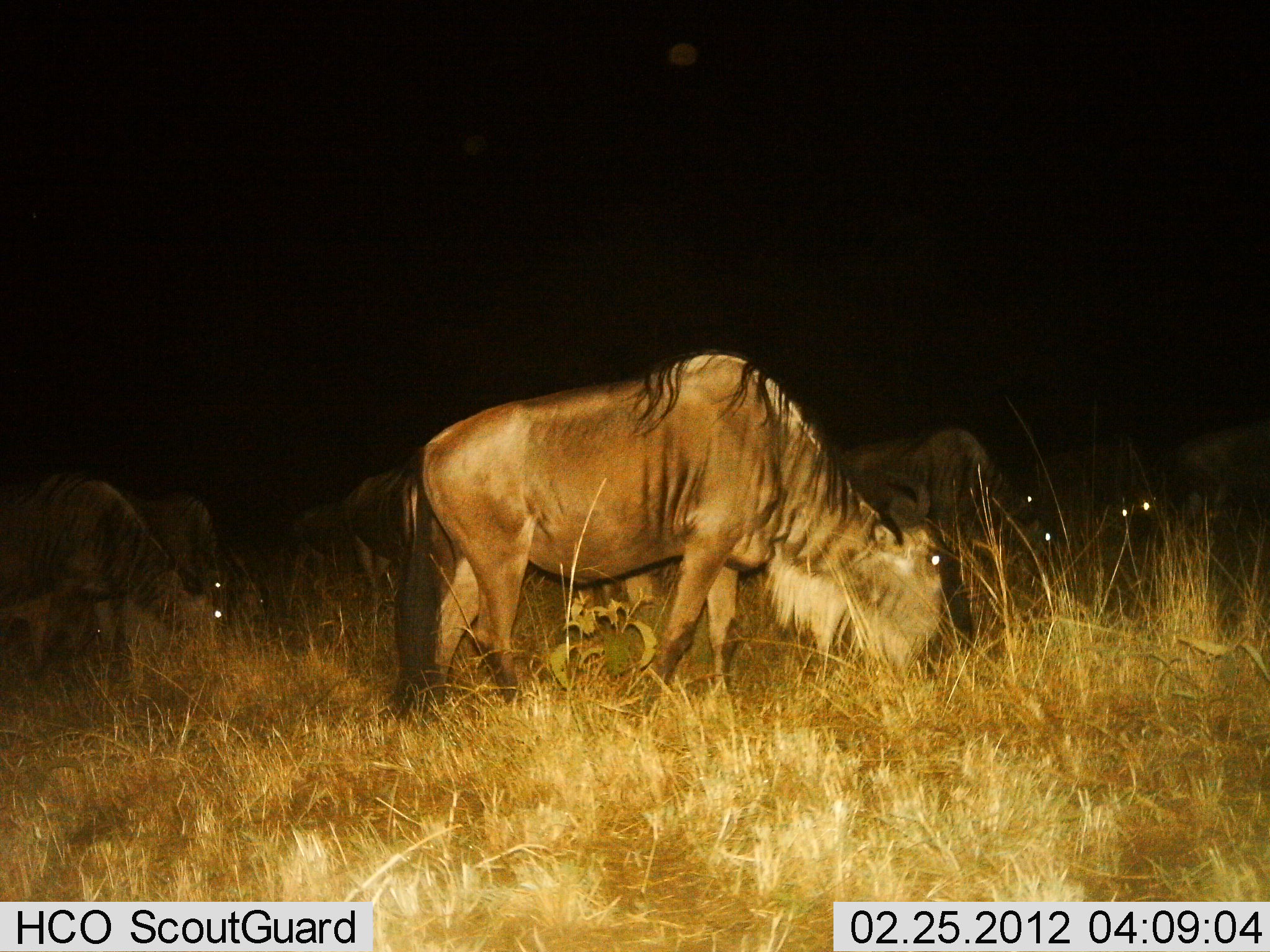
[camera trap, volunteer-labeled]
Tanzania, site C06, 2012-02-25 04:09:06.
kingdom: Animalia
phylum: Chordata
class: Mammalia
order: Artiodactyla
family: Bovidae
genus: Connochaetes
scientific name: Connochaetes taurinus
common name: blue wildebeest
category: wildebeest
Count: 8.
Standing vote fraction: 24%.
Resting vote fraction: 10%.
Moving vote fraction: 5%.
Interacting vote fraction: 0%.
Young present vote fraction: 0%.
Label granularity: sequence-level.